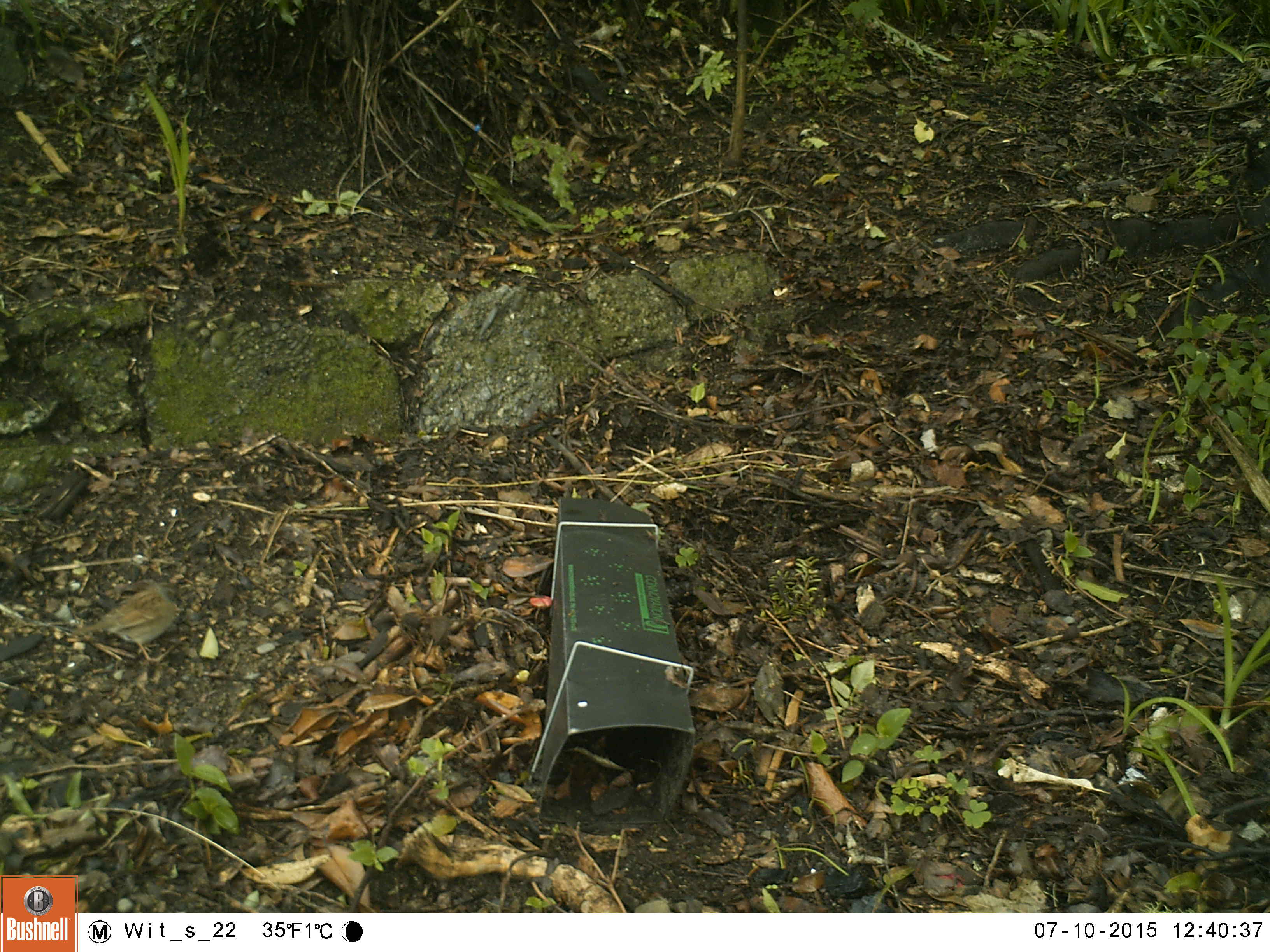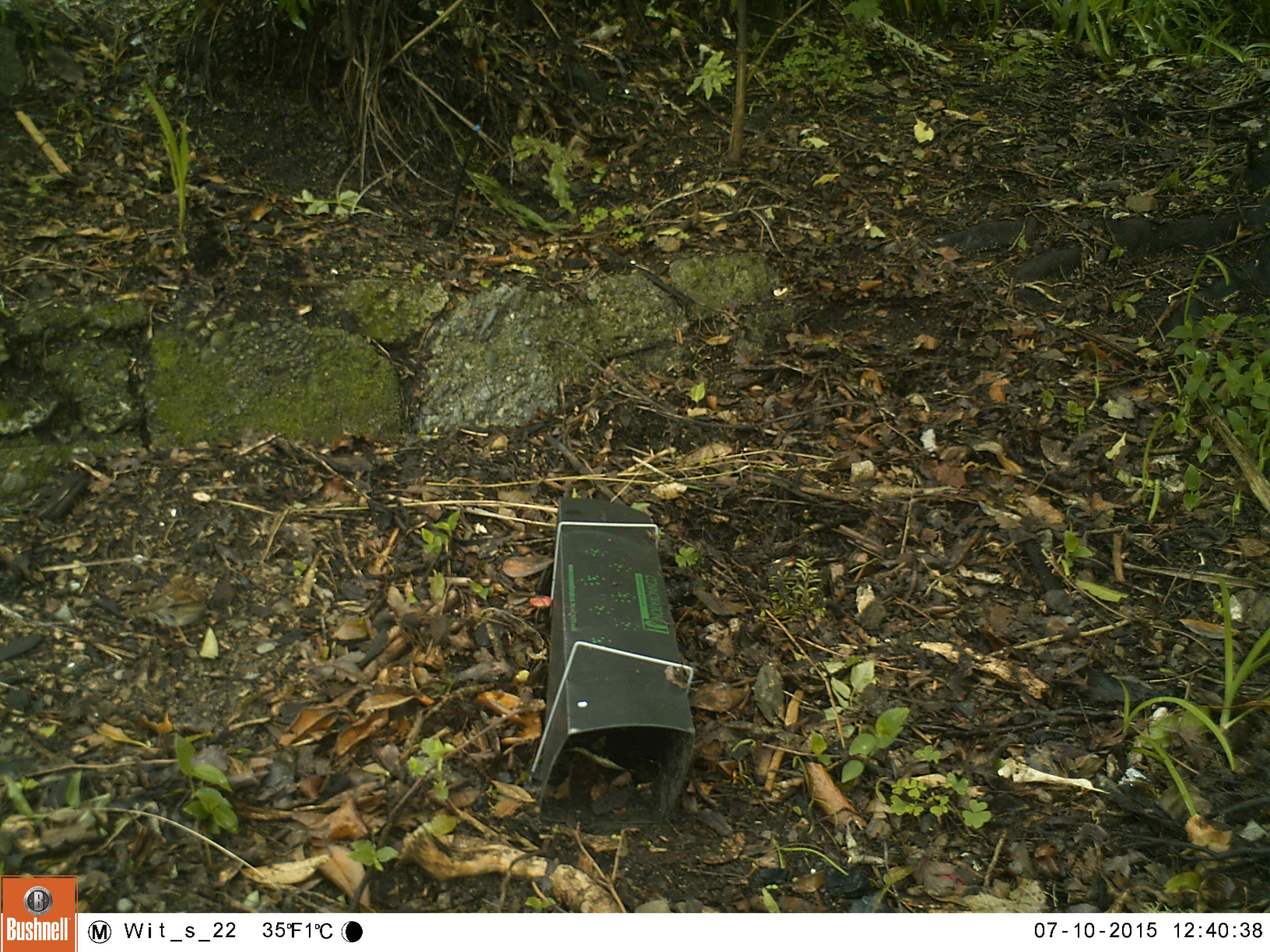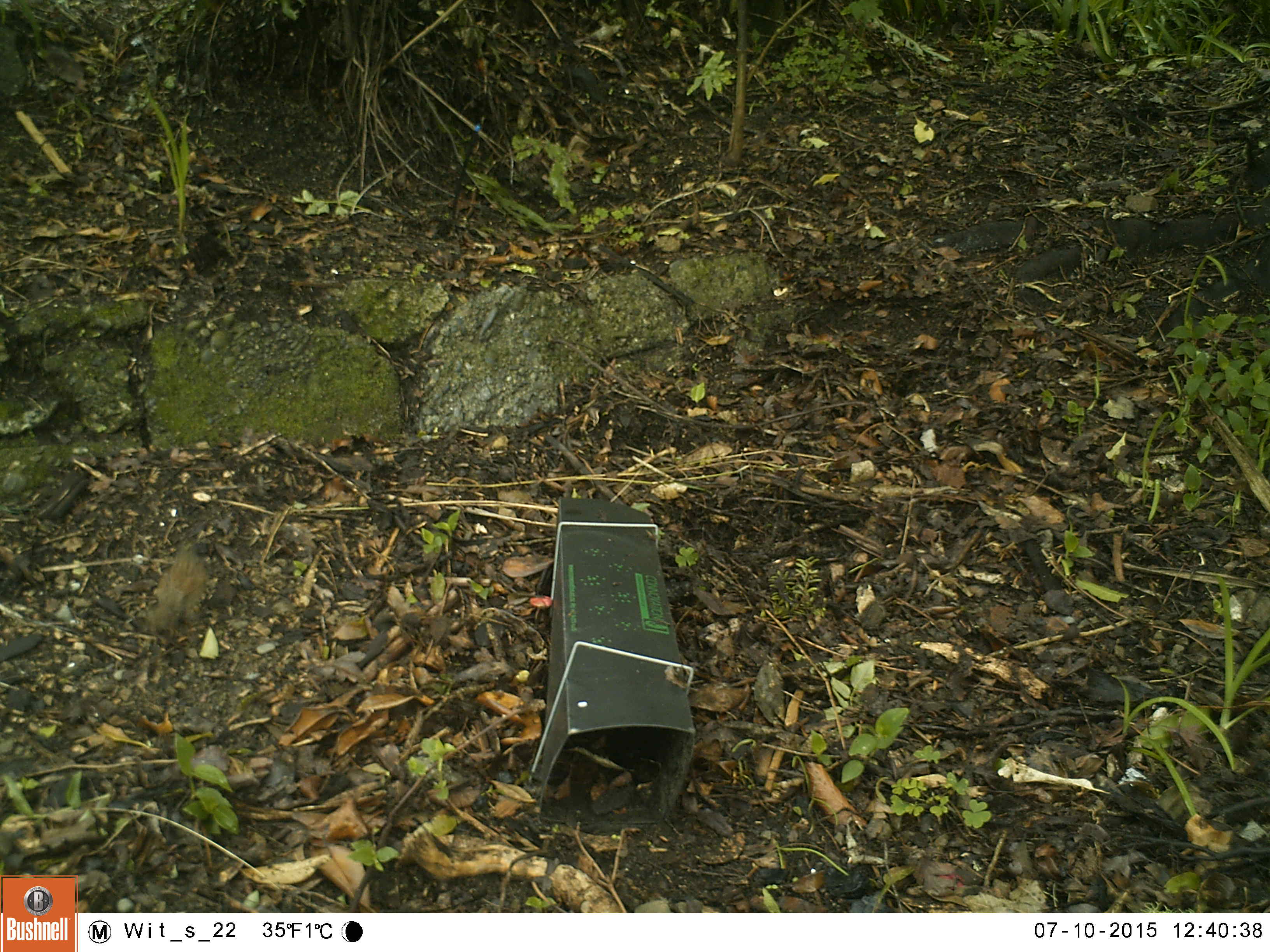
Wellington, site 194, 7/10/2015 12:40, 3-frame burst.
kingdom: Animalia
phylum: Chordata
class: Aves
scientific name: Aves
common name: bird